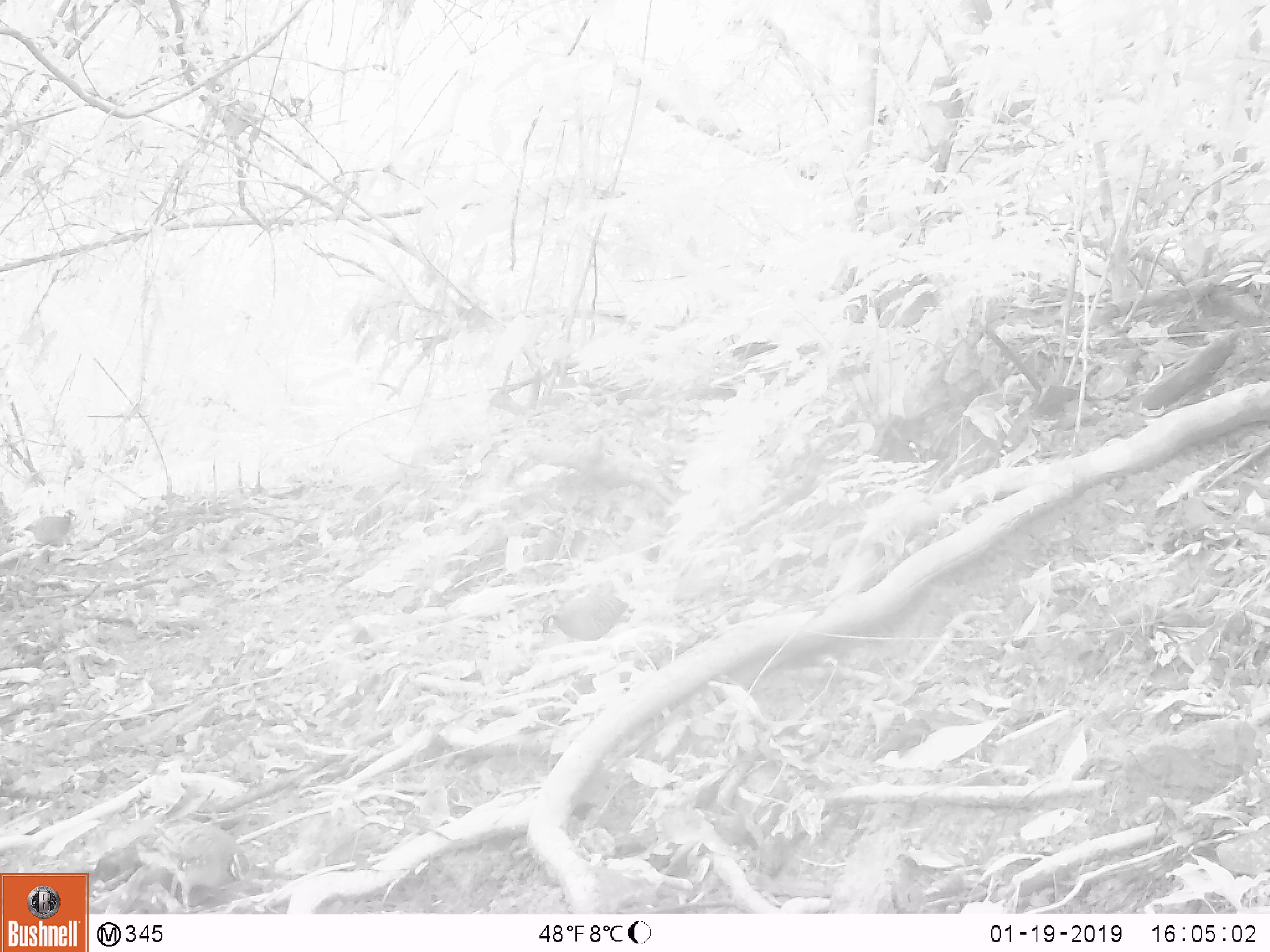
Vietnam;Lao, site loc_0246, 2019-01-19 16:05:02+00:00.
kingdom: Animalia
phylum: Chordata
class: Aves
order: Galliformes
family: Phasianidae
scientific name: Phasianidae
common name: partridge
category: unidentified partridge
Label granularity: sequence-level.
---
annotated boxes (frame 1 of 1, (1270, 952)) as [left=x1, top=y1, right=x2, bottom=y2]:
unidentified partridge: [left=541, top=593, right=629, bottom=641]; [left=24, top=509, right=77, bottom=549]